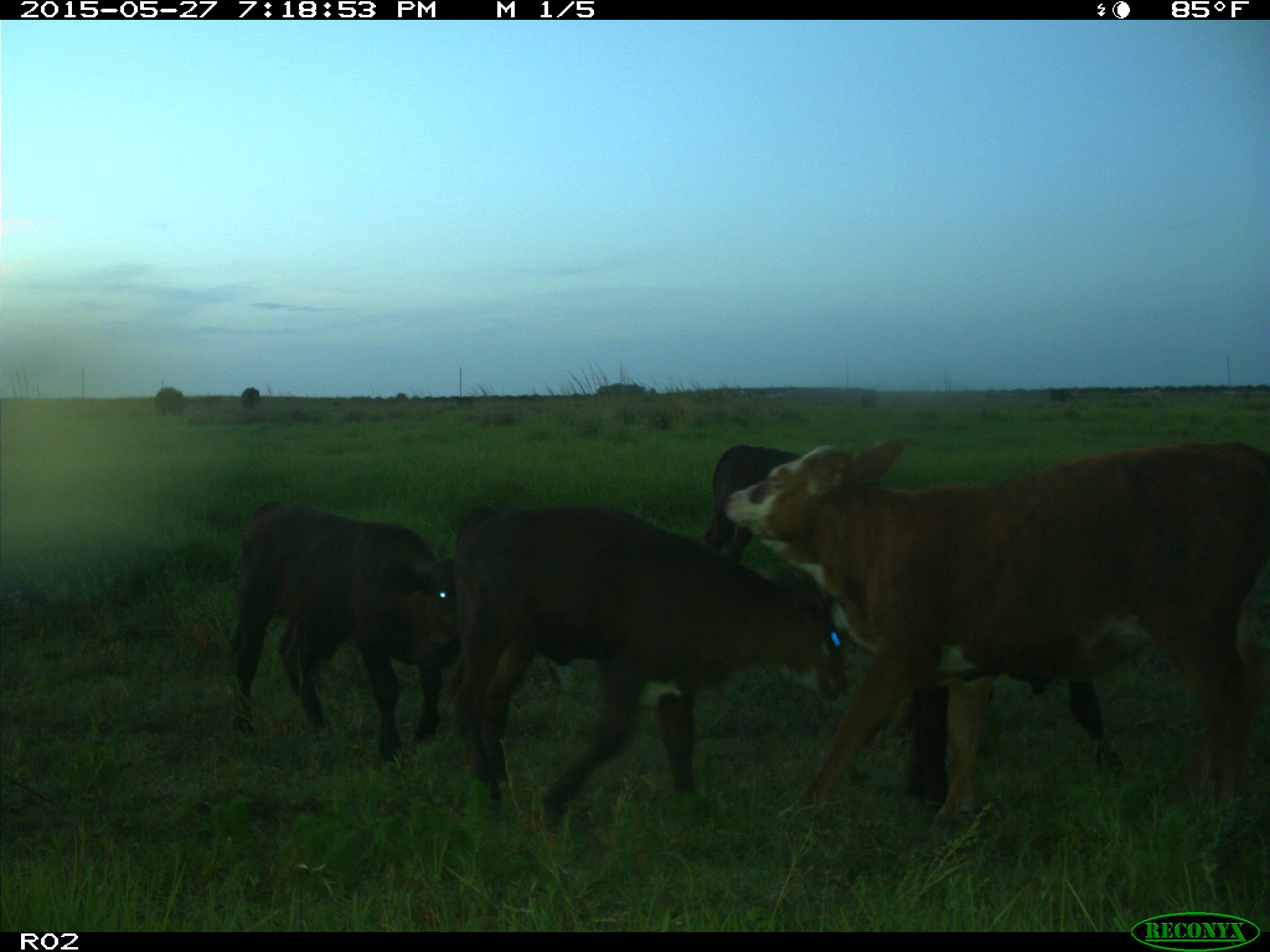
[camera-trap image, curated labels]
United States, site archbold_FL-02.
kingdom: Animalia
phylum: Chordata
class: Mammalia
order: Artiodactyla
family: Bovidae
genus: Bos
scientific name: Bos taurus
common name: domestic cow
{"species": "Bos taurus (domestic cow)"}